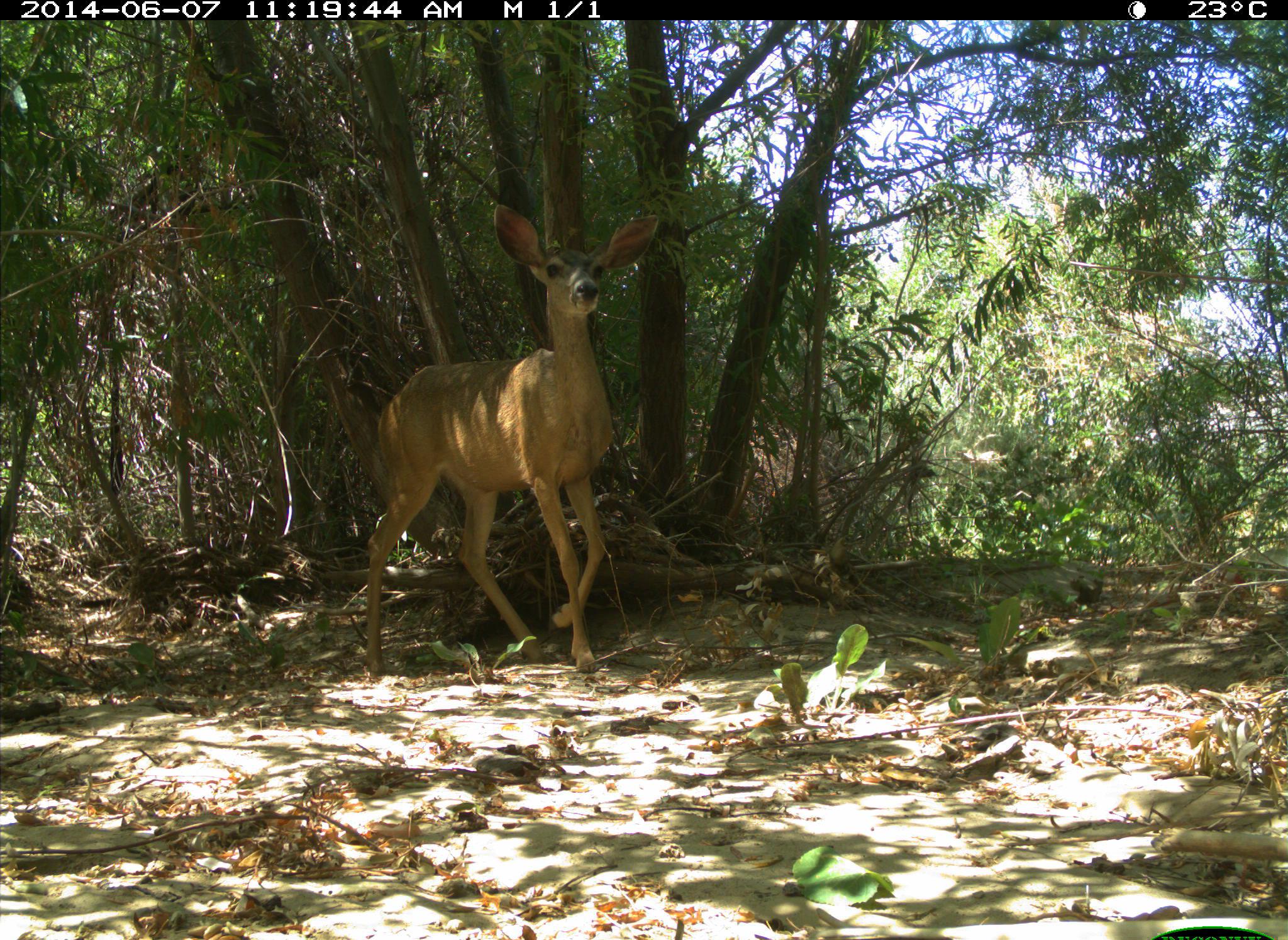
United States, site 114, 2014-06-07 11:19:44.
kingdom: Animalia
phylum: Chordata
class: Mammalia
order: Artiodactyla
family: Cervidae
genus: Odocoileus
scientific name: Odocoileus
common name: deer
Deer (Odocoileus).